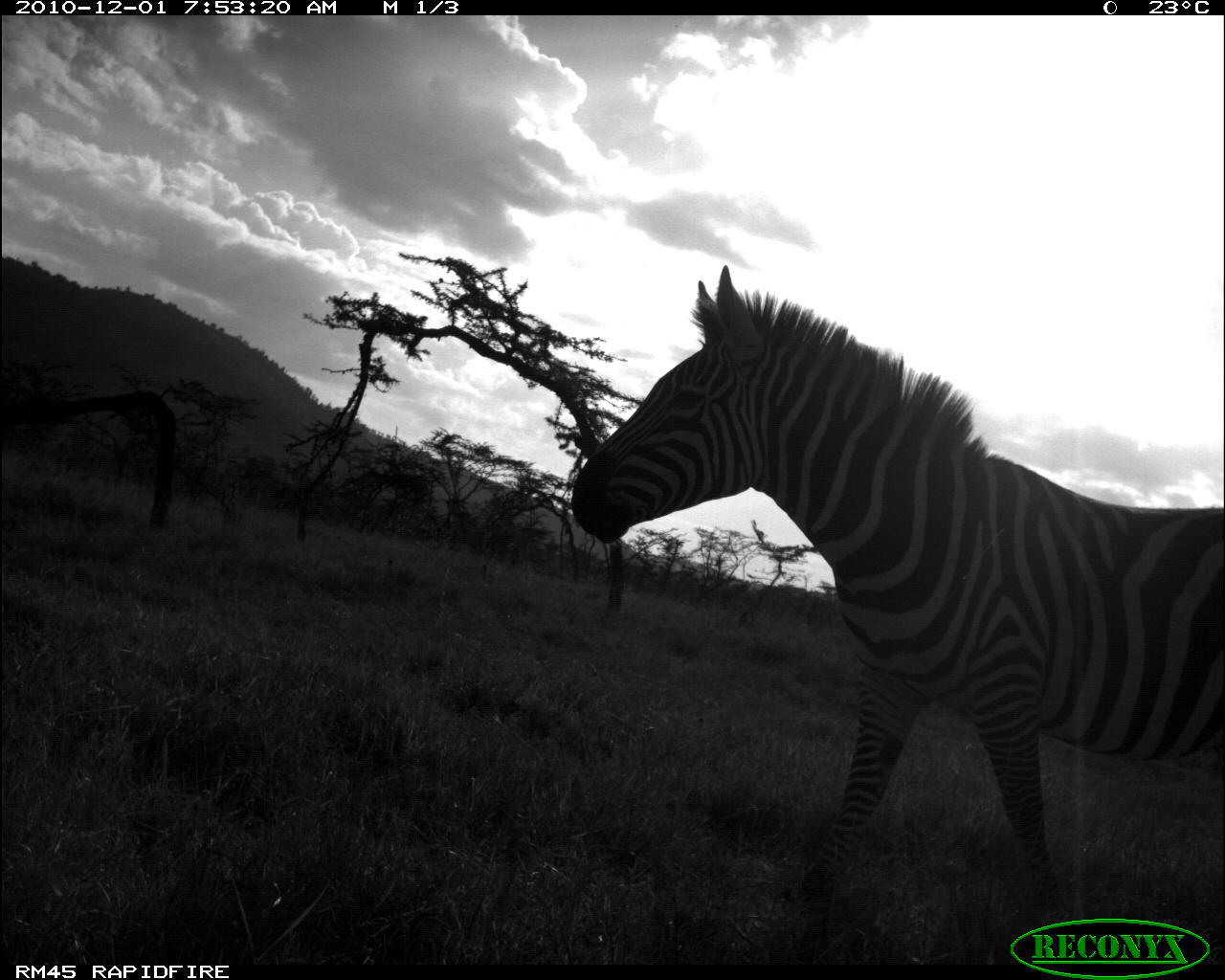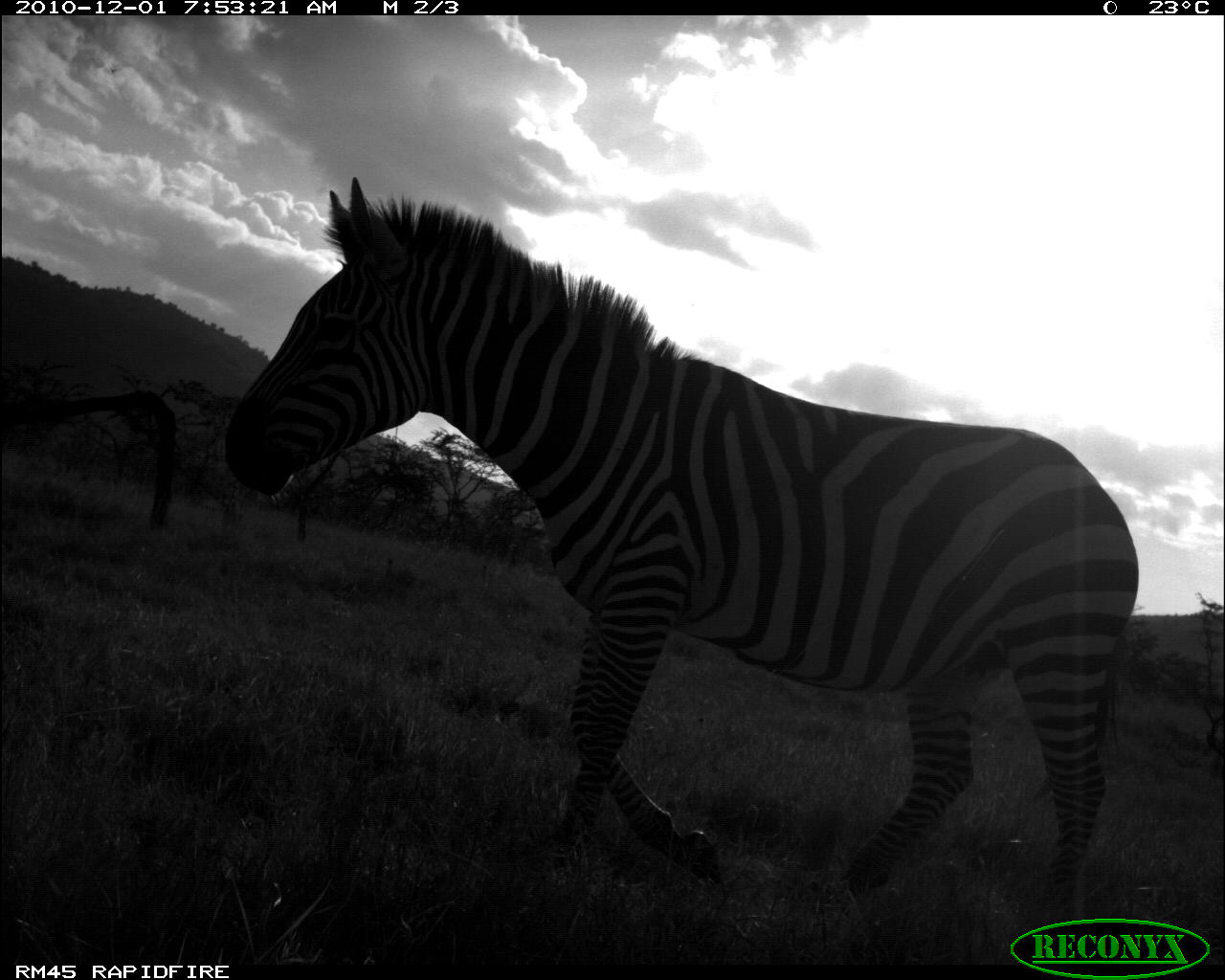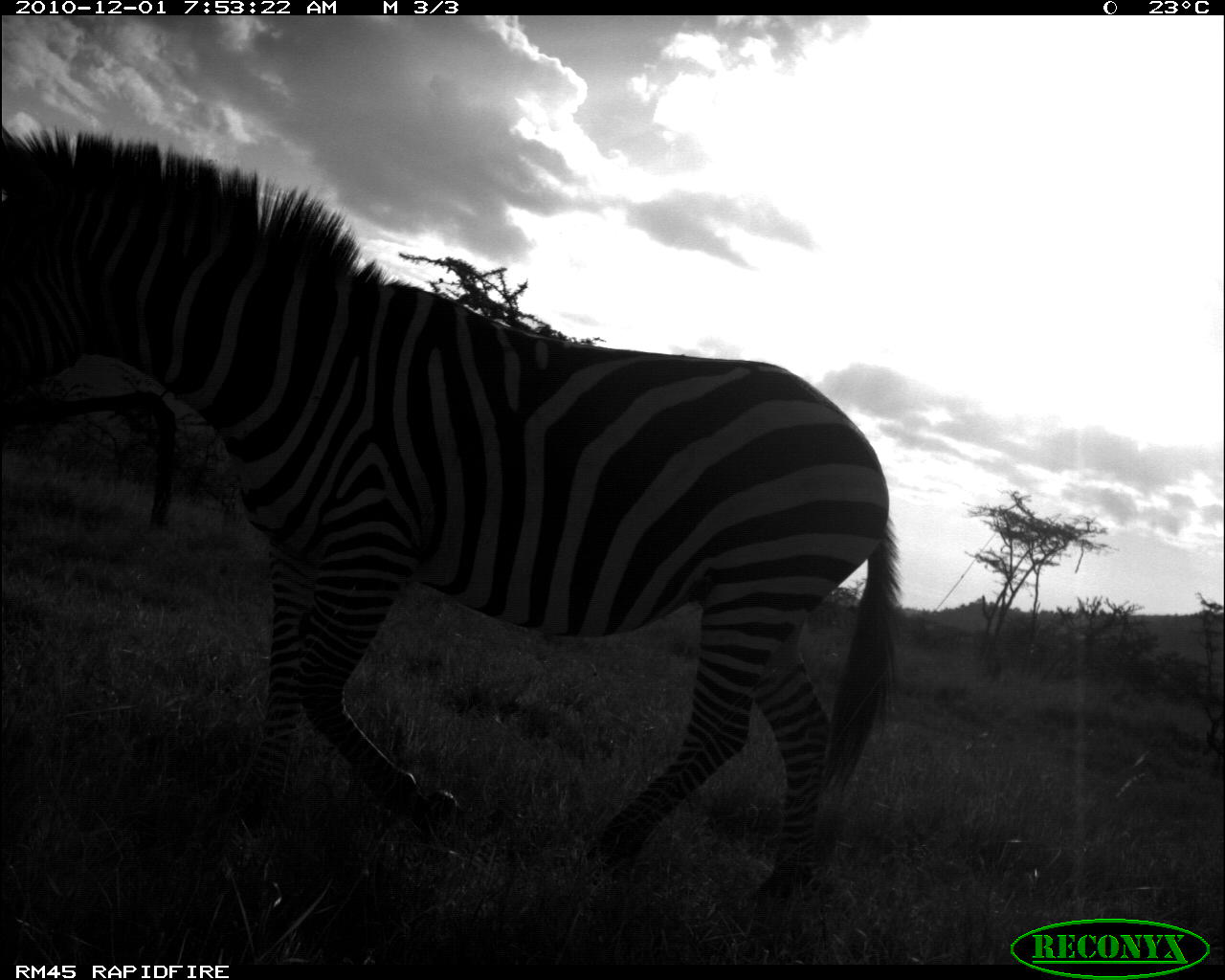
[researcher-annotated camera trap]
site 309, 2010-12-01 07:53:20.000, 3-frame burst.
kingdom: Animalia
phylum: Chordata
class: Mammalia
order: Perissodactyla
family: Equidae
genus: Equus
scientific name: Equus quagga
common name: plains zebra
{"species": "Equus quagga (plains zebra)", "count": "1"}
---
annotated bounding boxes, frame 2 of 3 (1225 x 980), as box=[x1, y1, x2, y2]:
equus quagga: box=[219, 171, 1140, 950]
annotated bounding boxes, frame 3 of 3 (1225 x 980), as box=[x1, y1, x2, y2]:
equus quagga: box=[0, 123, 902, 916]